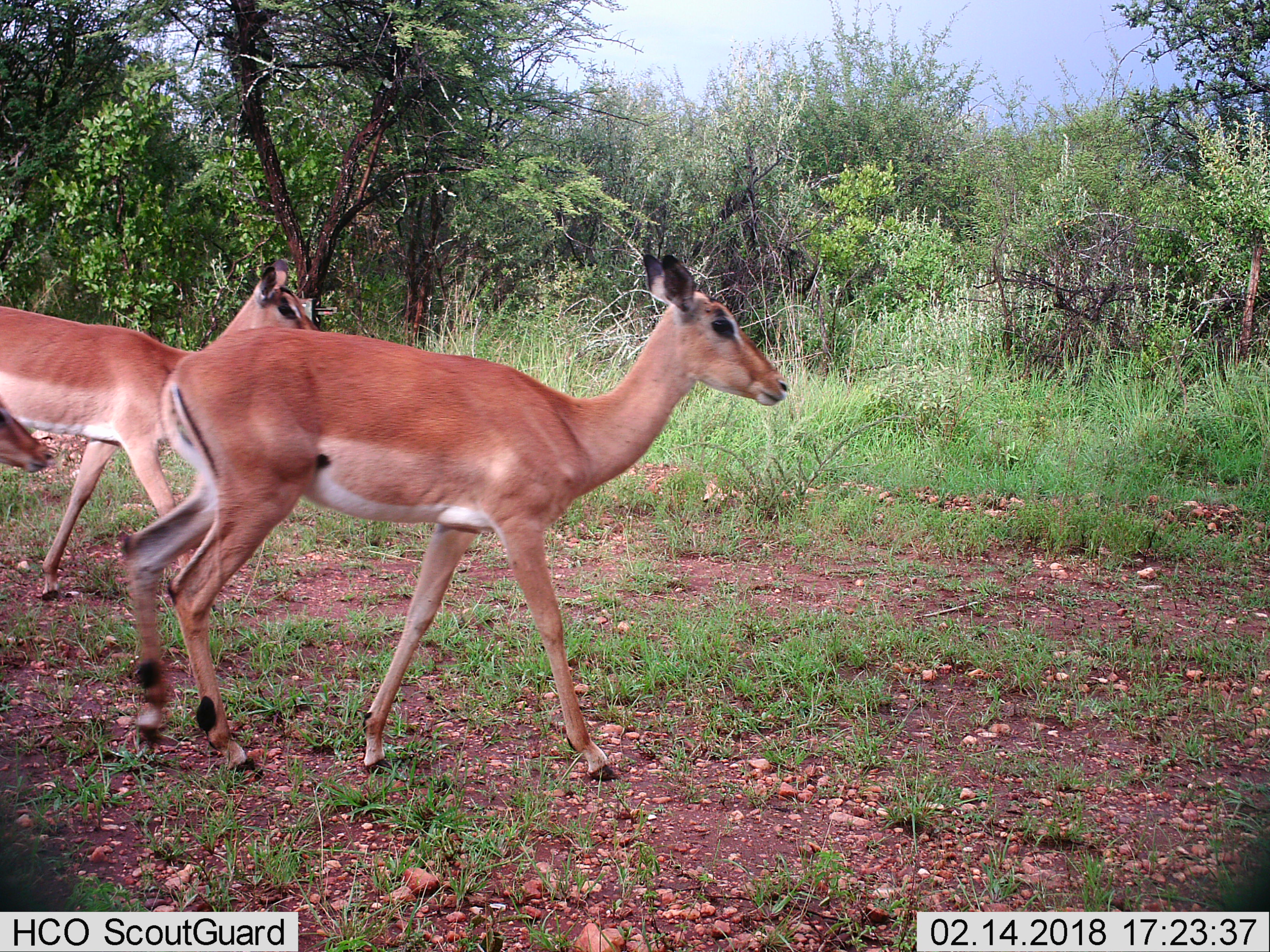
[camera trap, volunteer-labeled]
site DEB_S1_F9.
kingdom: Animalia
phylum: Chordata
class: Mammalia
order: Artiodactyla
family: Bovidae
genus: Aepyceros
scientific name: Aepyceros melampus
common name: impala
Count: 3.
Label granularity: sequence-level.